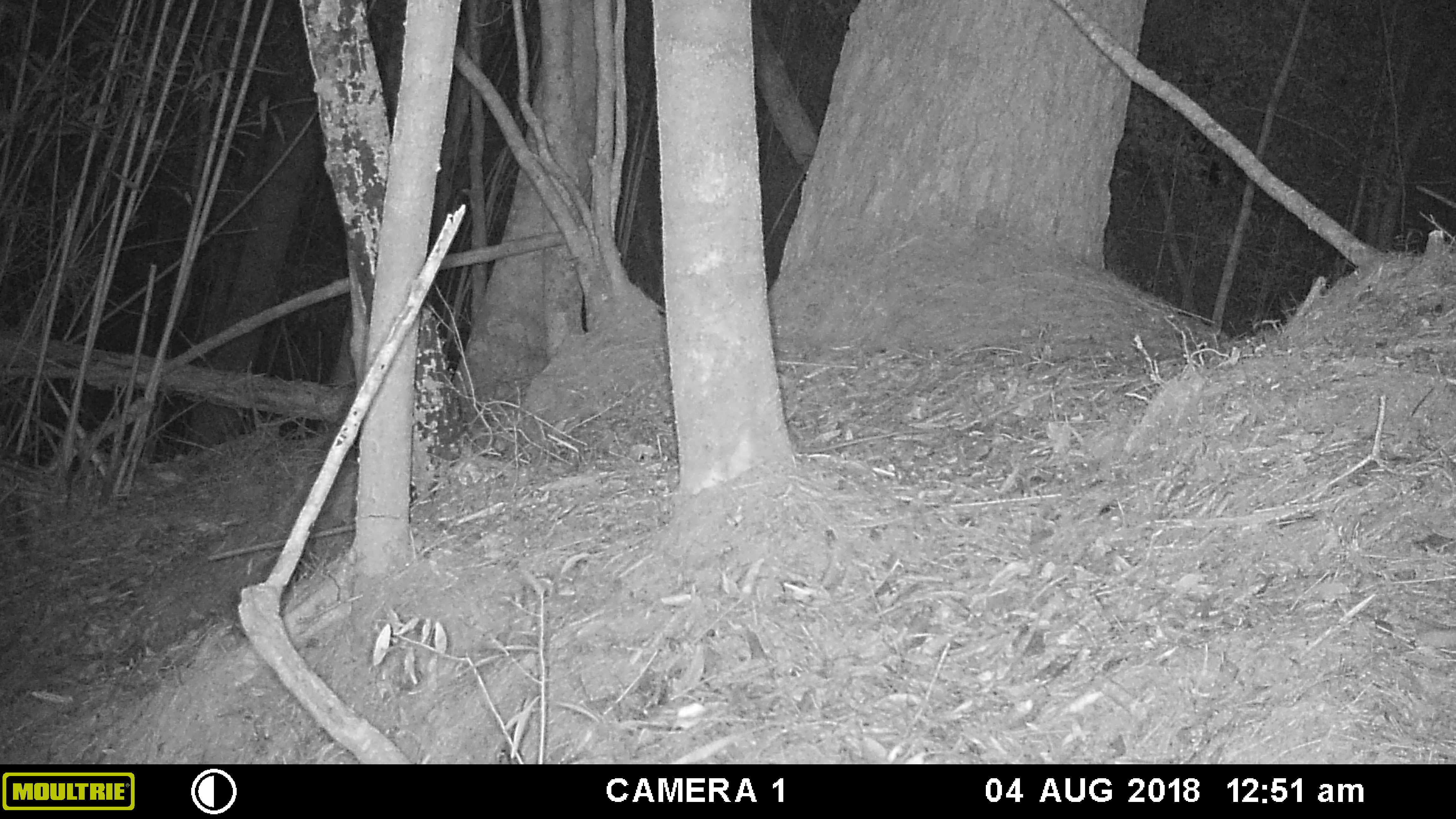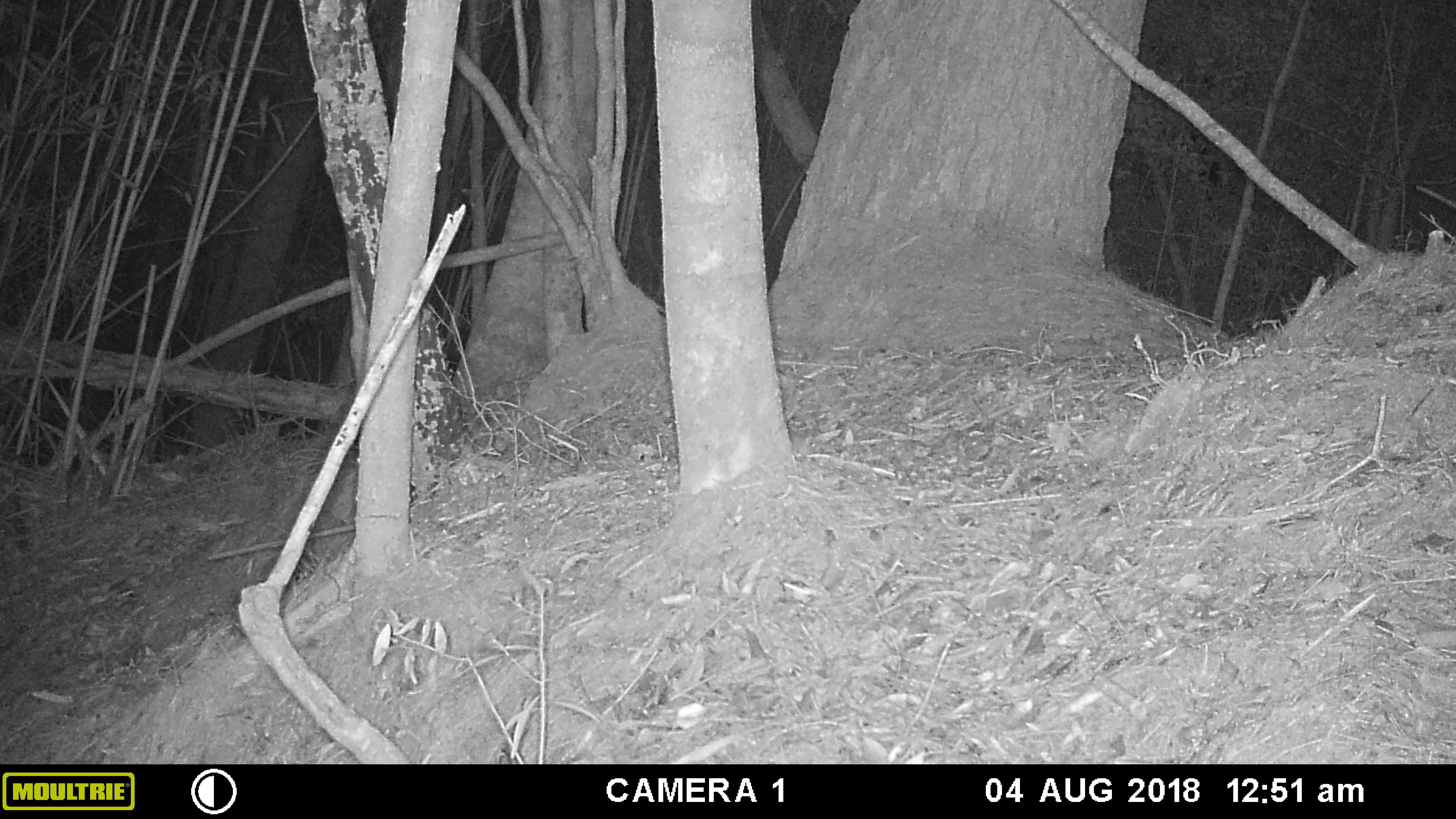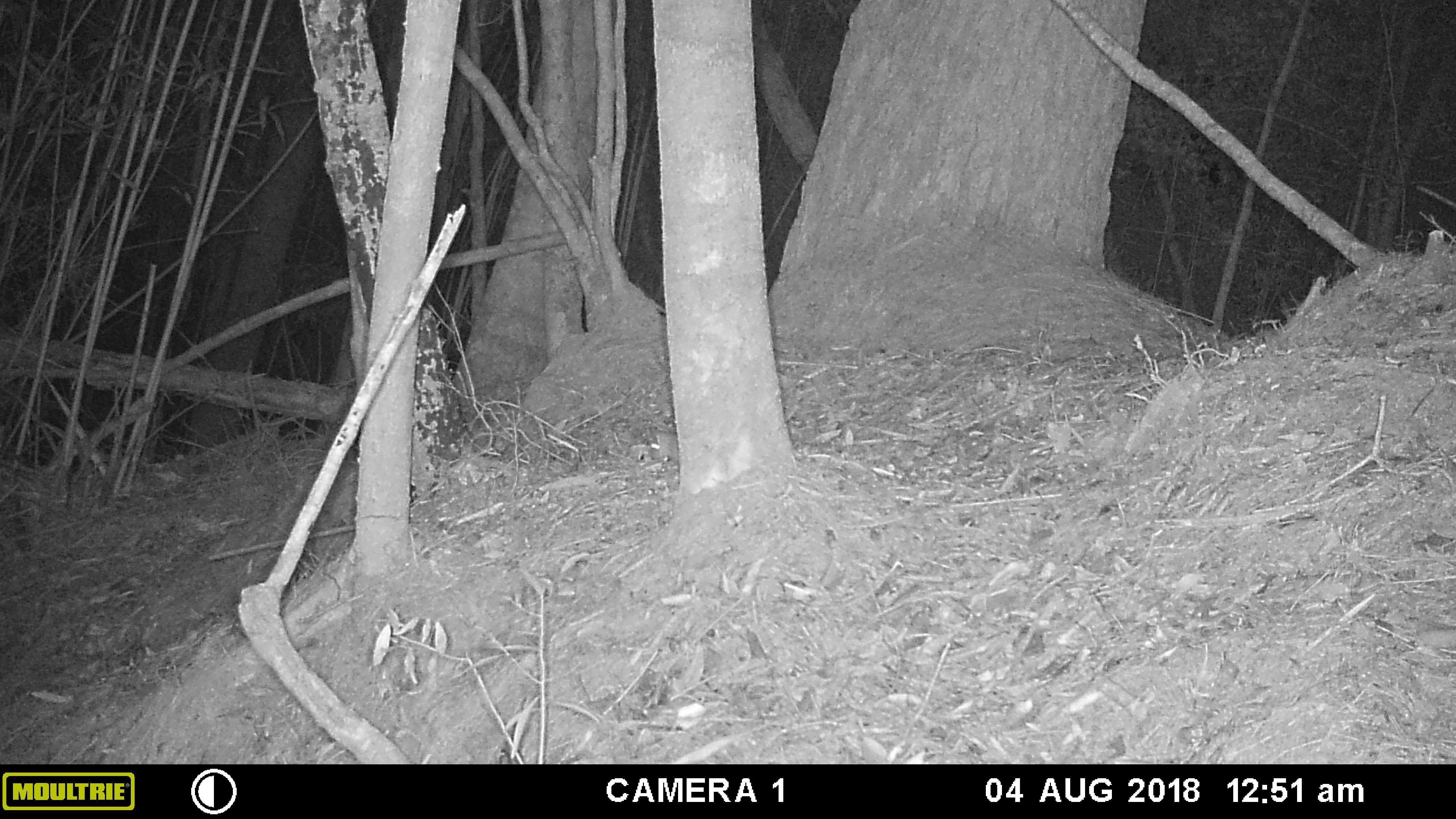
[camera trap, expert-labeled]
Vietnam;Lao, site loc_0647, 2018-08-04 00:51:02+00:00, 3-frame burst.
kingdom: Animalia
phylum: Chordata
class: Mammalia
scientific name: Mammalia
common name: mammal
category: unidentified small mammal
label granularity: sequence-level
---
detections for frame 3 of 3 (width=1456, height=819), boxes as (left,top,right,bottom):
unidentified small mammal: (647,429,679,464)